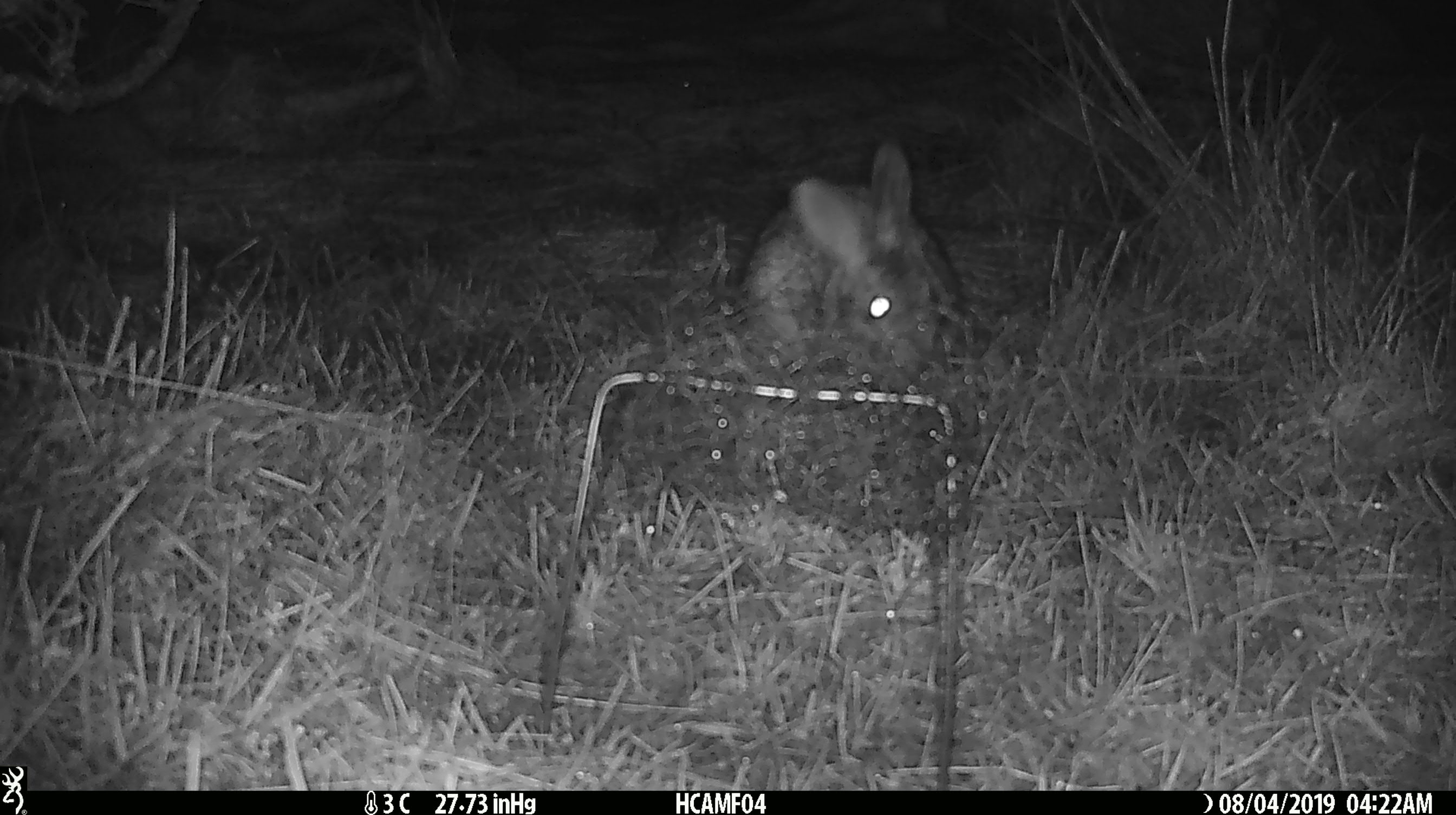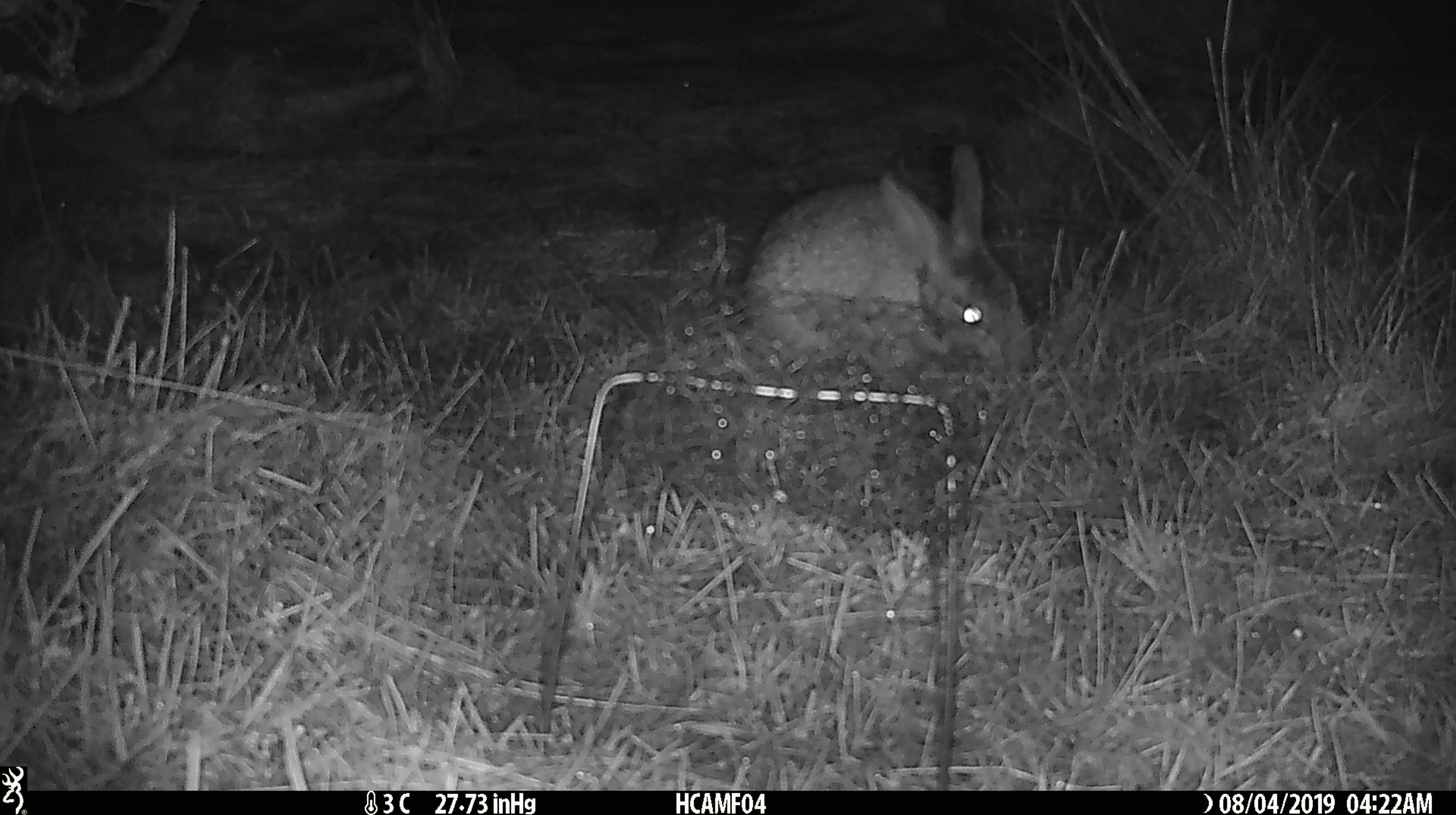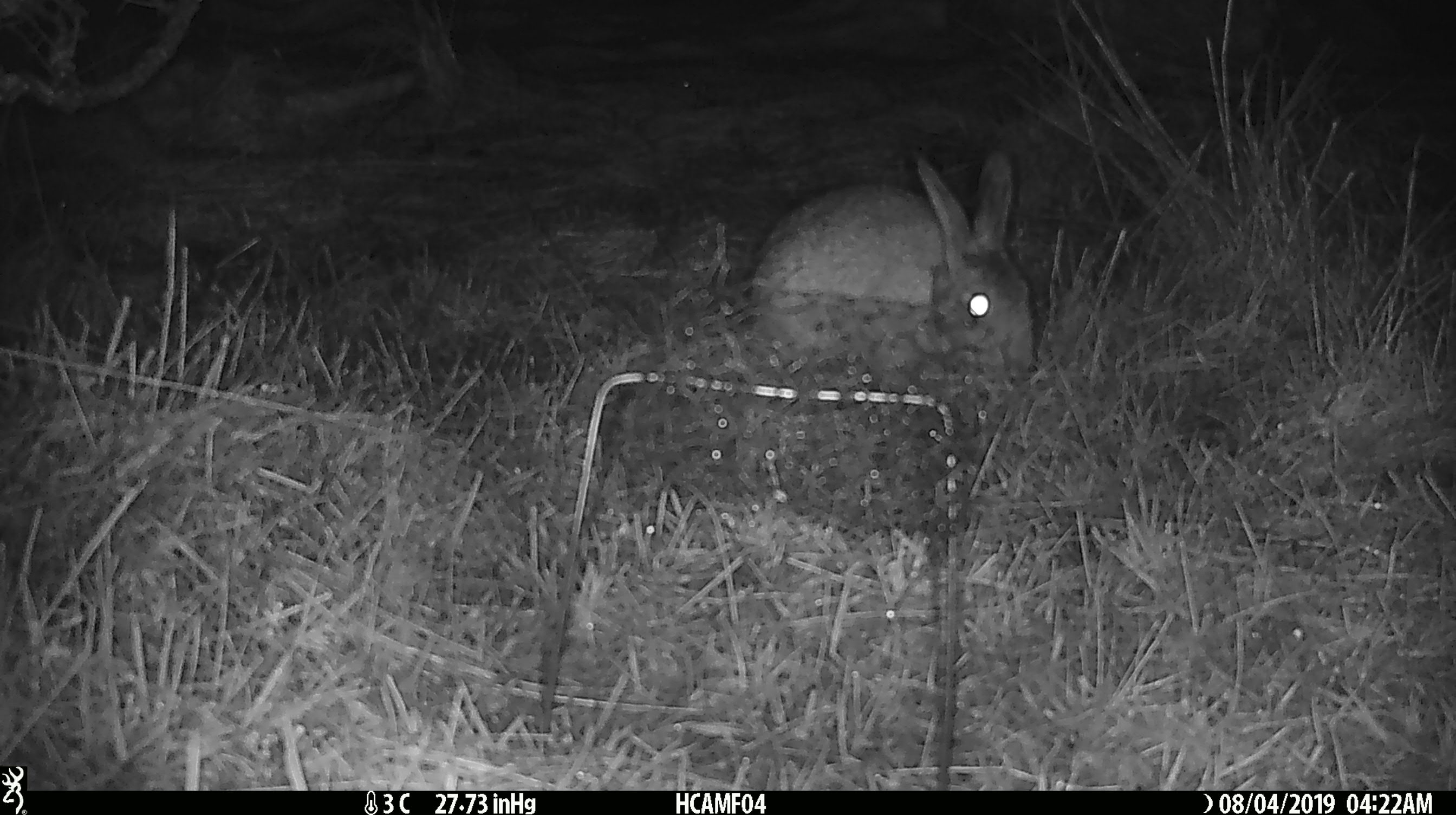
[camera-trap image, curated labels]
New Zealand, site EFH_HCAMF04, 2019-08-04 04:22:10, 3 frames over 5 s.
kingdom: Animalia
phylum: Chordata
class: Mammalia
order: Lagomorpha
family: Leporidae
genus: Lepus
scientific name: Lepus europaeus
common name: brown hare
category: hare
Hare (brown hare) (Lepus europaeus).